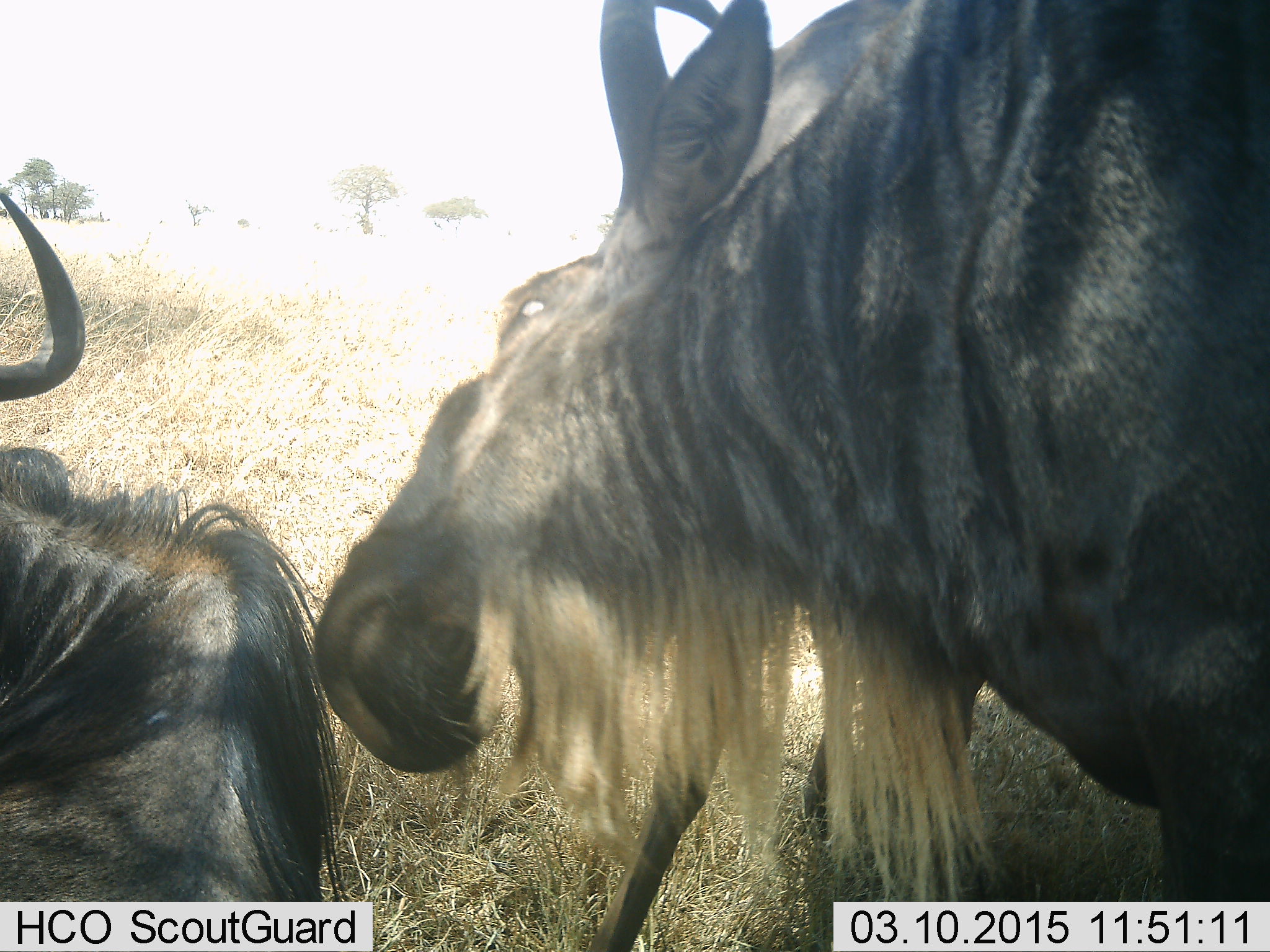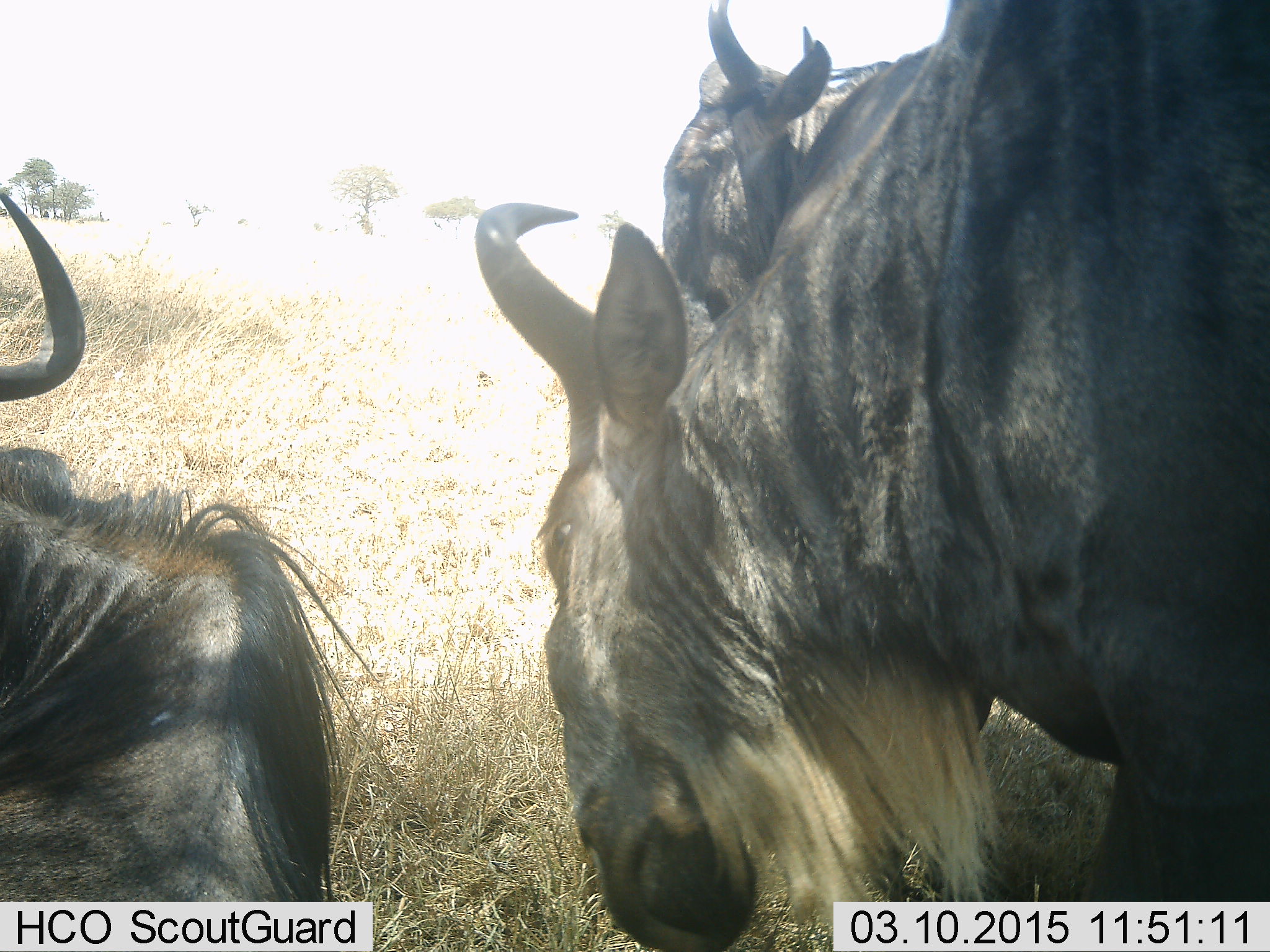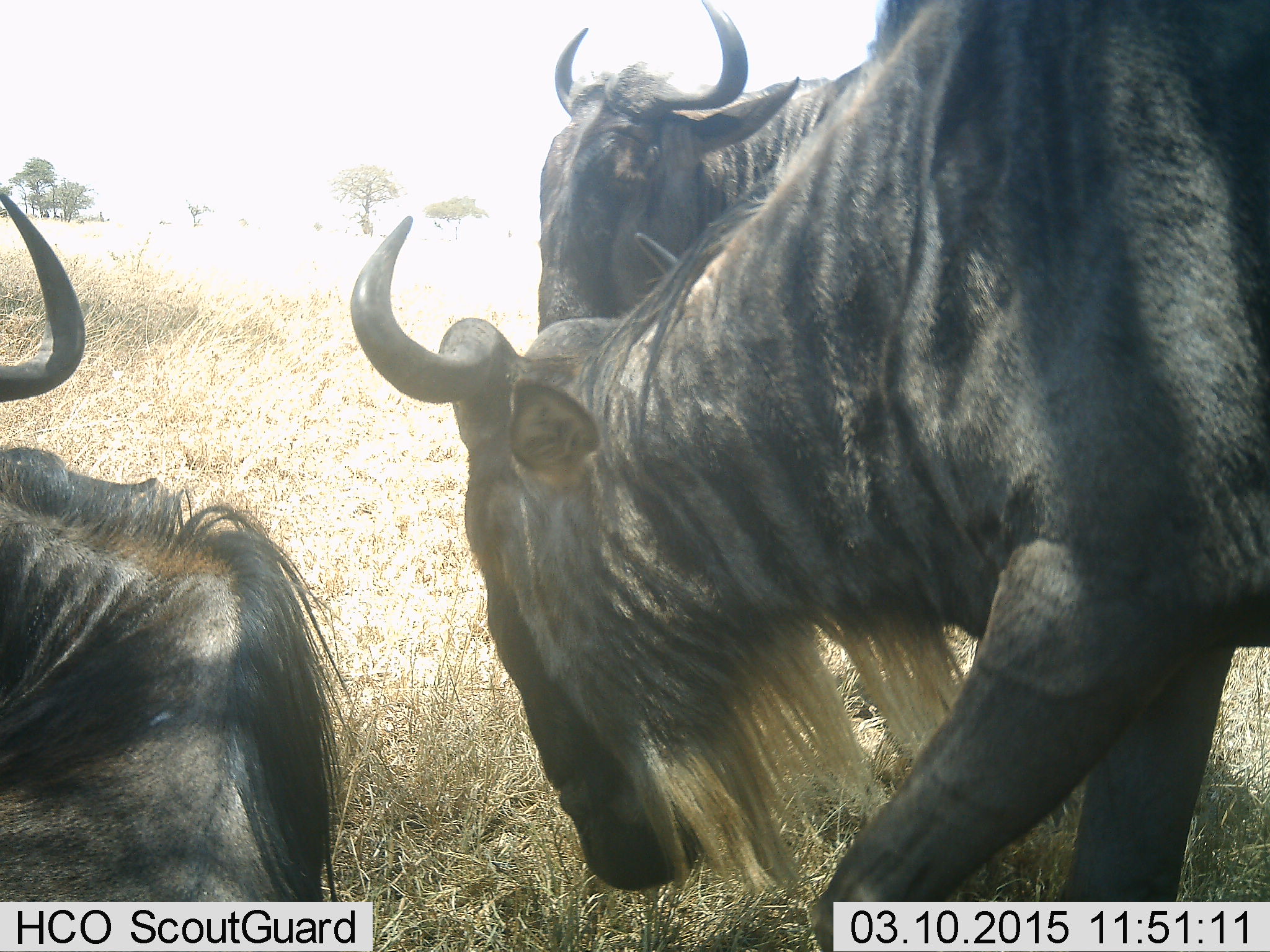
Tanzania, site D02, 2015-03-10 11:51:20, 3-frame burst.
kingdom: Animalia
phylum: Chordata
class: Mammalia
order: Artiodactyla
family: Bovidae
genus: Connochaetes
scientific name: Connochaetes taurinus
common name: blue wildebeest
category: wildebeest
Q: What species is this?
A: Wildebeest (blue wildebeest) (Connochaetes taurinus).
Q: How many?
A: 3.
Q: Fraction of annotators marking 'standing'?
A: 70%.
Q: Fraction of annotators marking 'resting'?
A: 90%.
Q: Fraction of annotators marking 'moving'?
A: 10%.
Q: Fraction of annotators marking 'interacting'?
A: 10%.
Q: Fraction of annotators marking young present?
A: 0%.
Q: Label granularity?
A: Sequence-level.